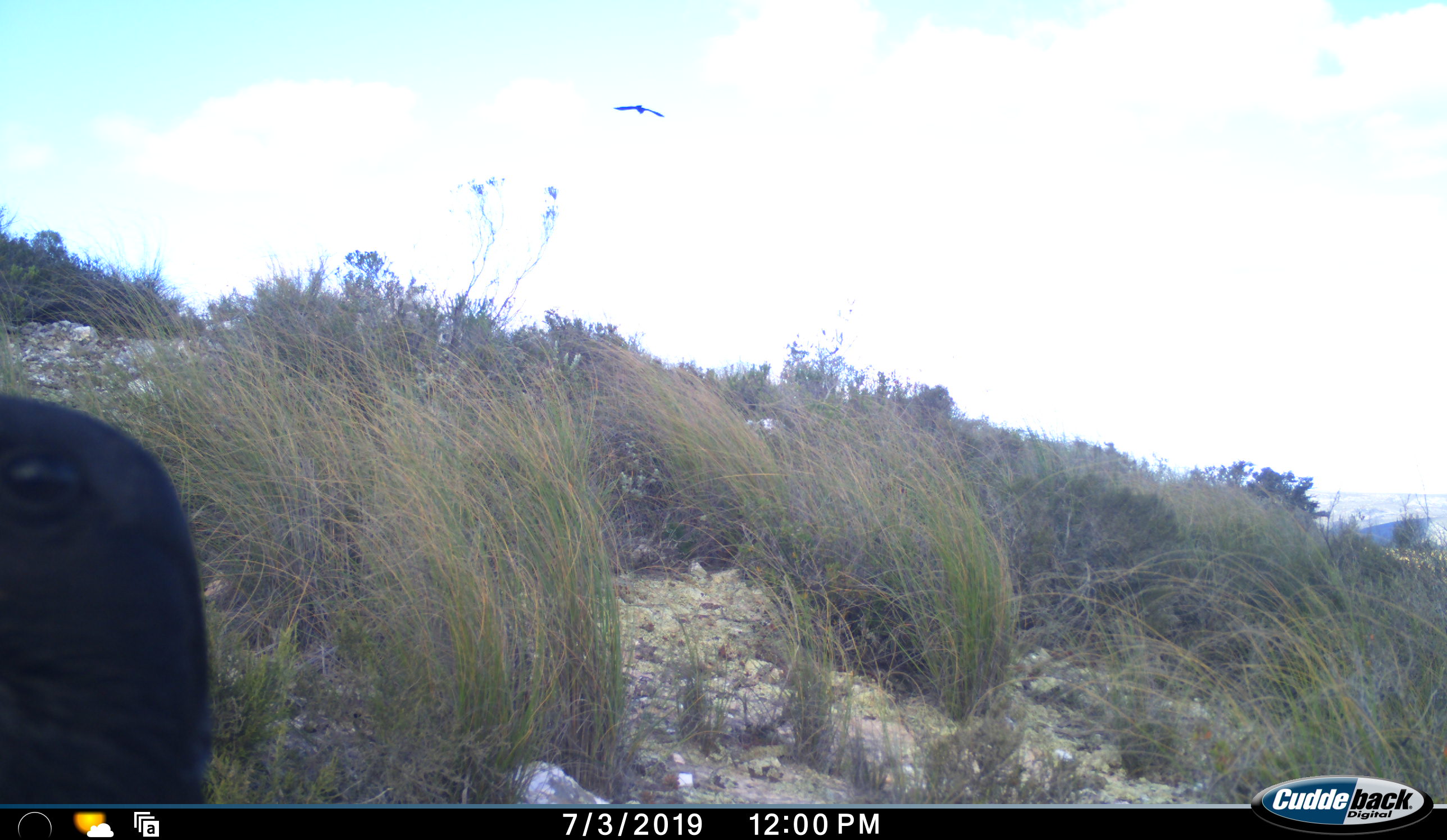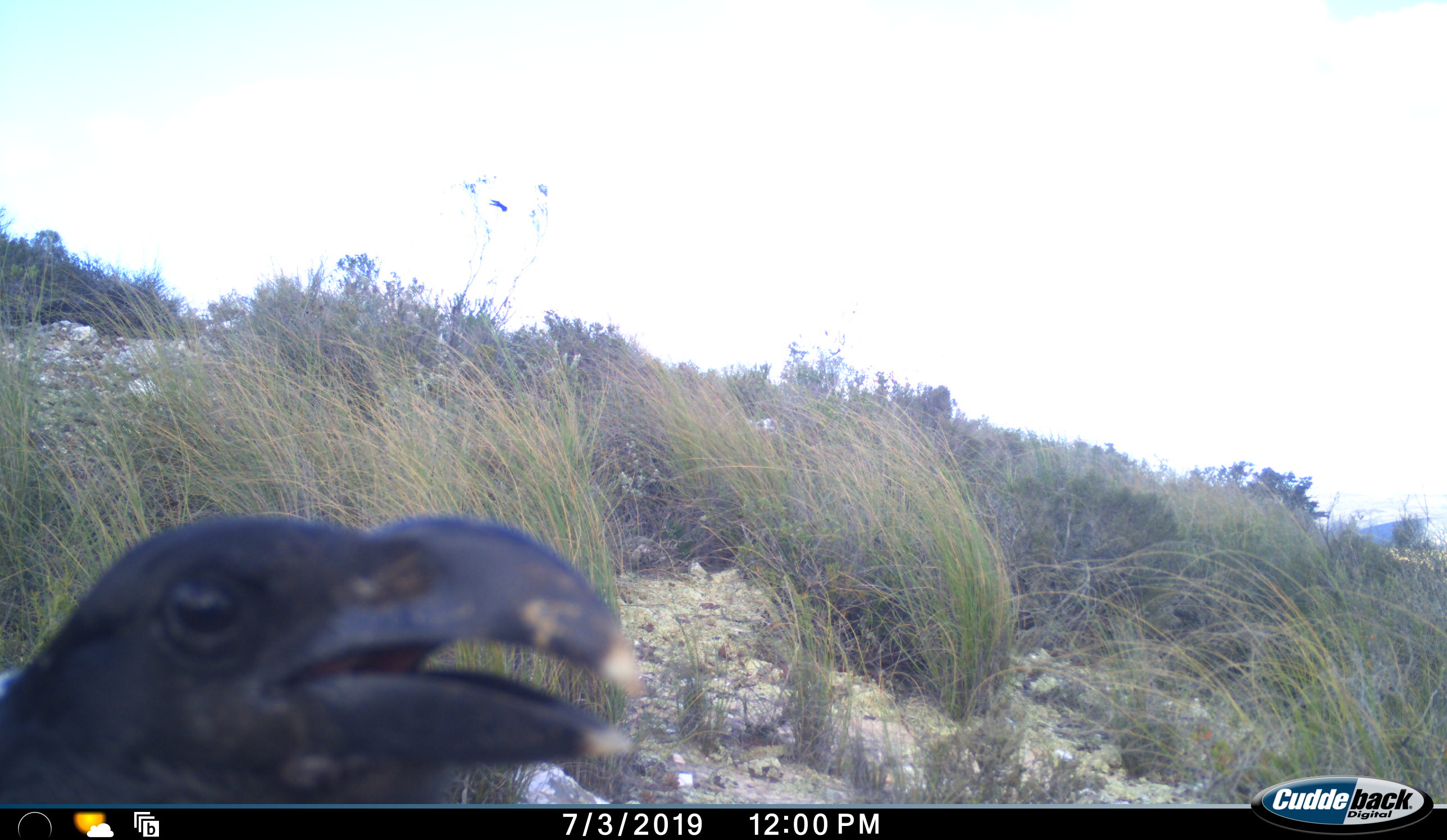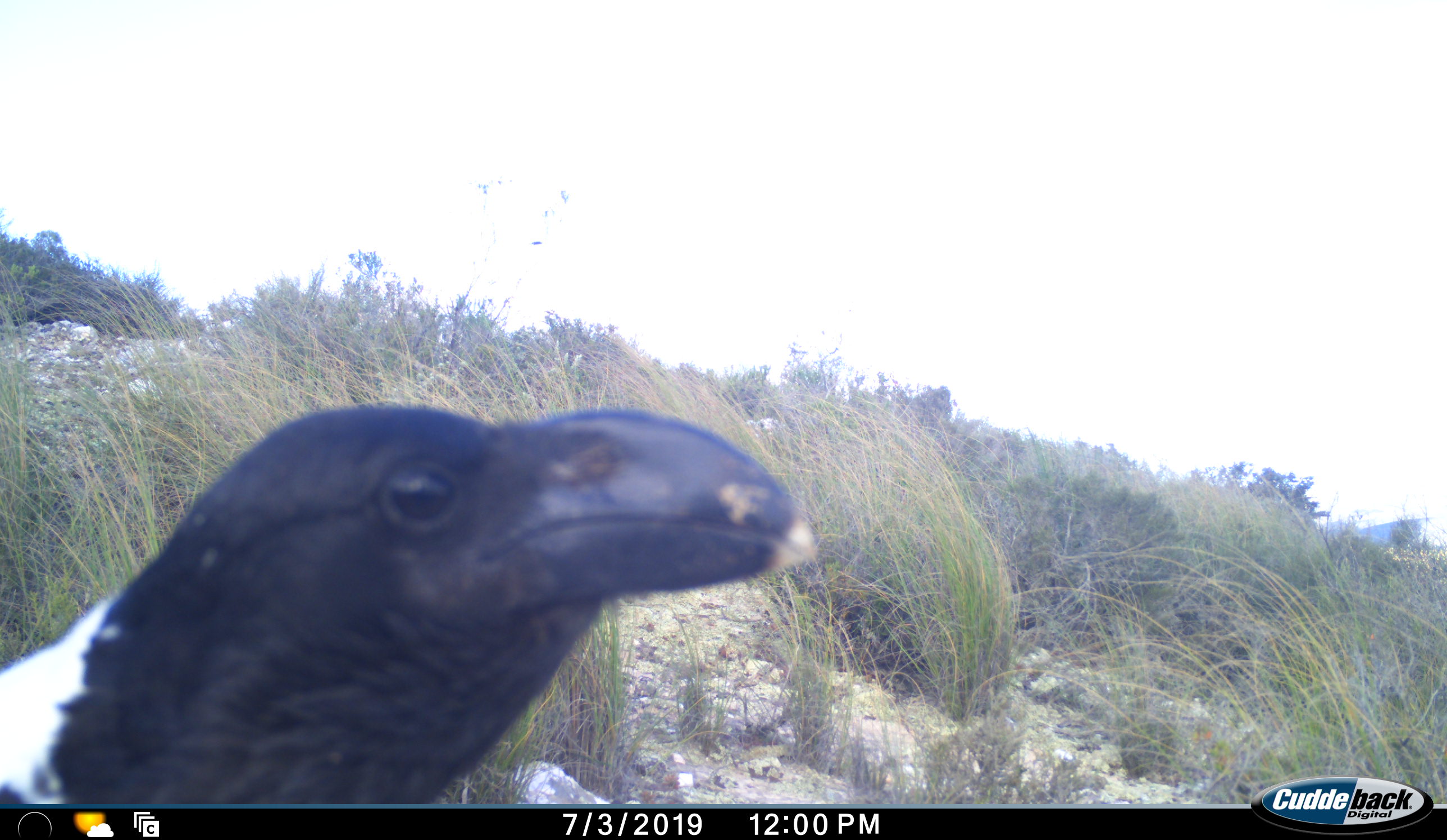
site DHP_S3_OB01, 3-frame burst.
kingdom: Animalia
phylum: Chordata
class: Aves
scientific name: Aves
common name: bird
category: birdother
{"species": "birdother (bird) (Aves)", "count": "1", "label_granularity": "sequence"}